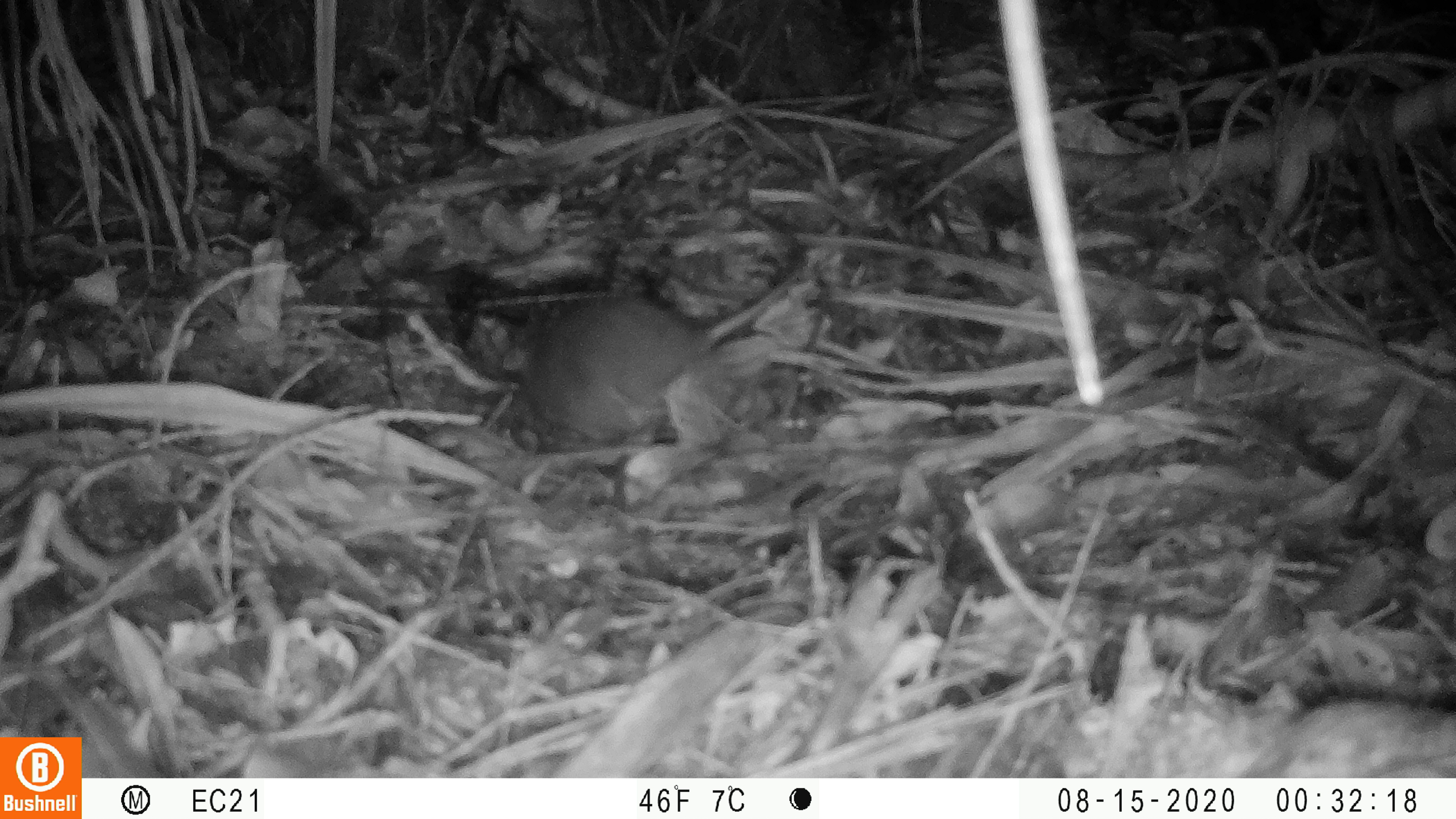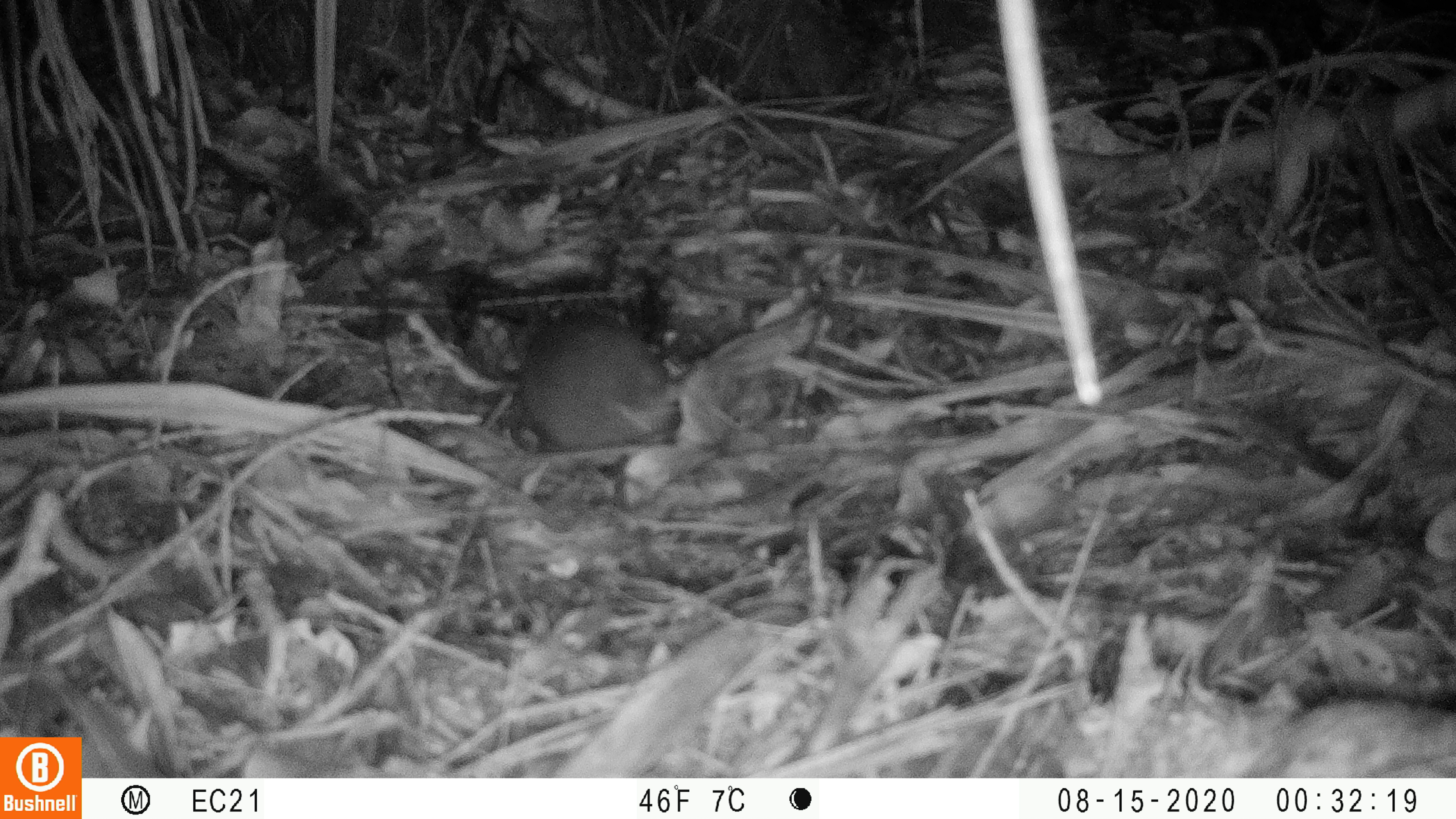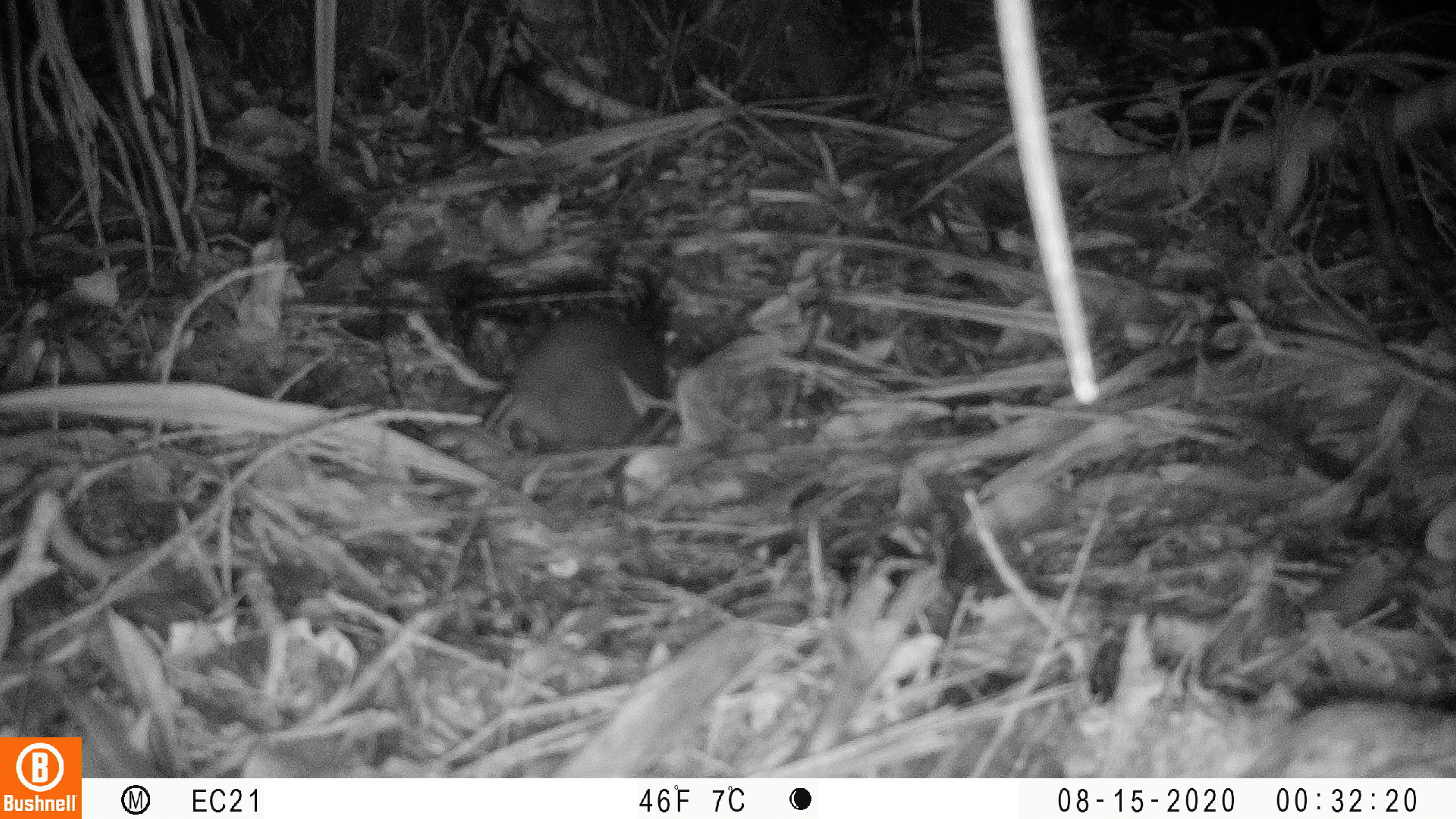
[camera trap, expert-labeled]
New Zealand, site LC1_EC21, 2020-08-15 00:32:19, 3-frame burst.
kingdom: Animalia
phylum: Chordata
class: Mammalia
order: Rodentia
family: Muridae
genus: Rattus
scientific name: Rattus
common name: rat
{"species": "rat (Rattus)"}